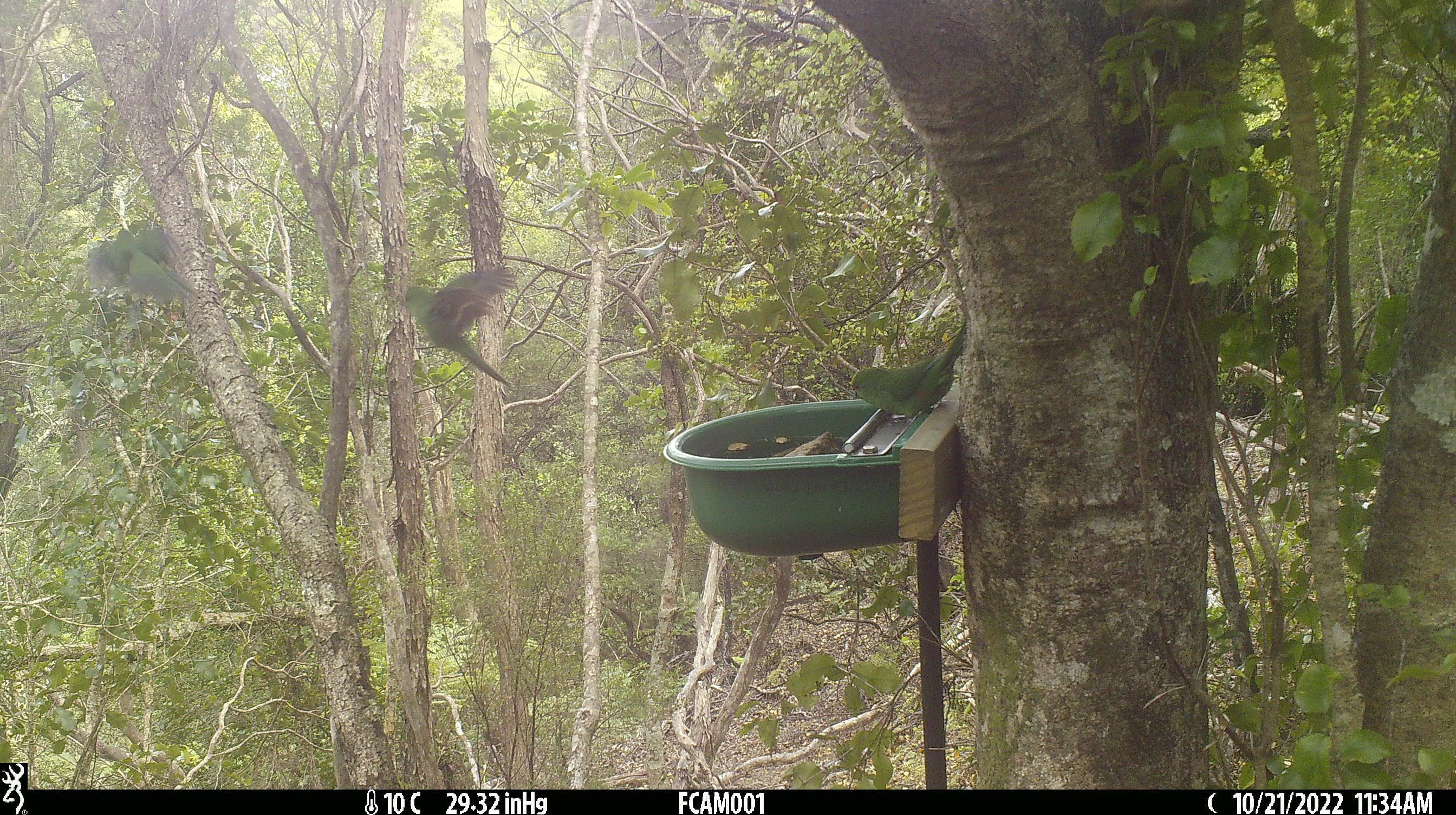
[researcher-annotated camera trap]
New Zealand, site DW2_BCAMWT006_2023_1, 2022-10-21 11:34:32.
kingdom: Animalia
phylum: Chordata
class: Aves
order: Psittaciformes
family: Psittaculidae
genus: Cyanoramphus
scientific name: Cyanoramphus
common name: parakeet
Parakeet (Cyanoramphus).